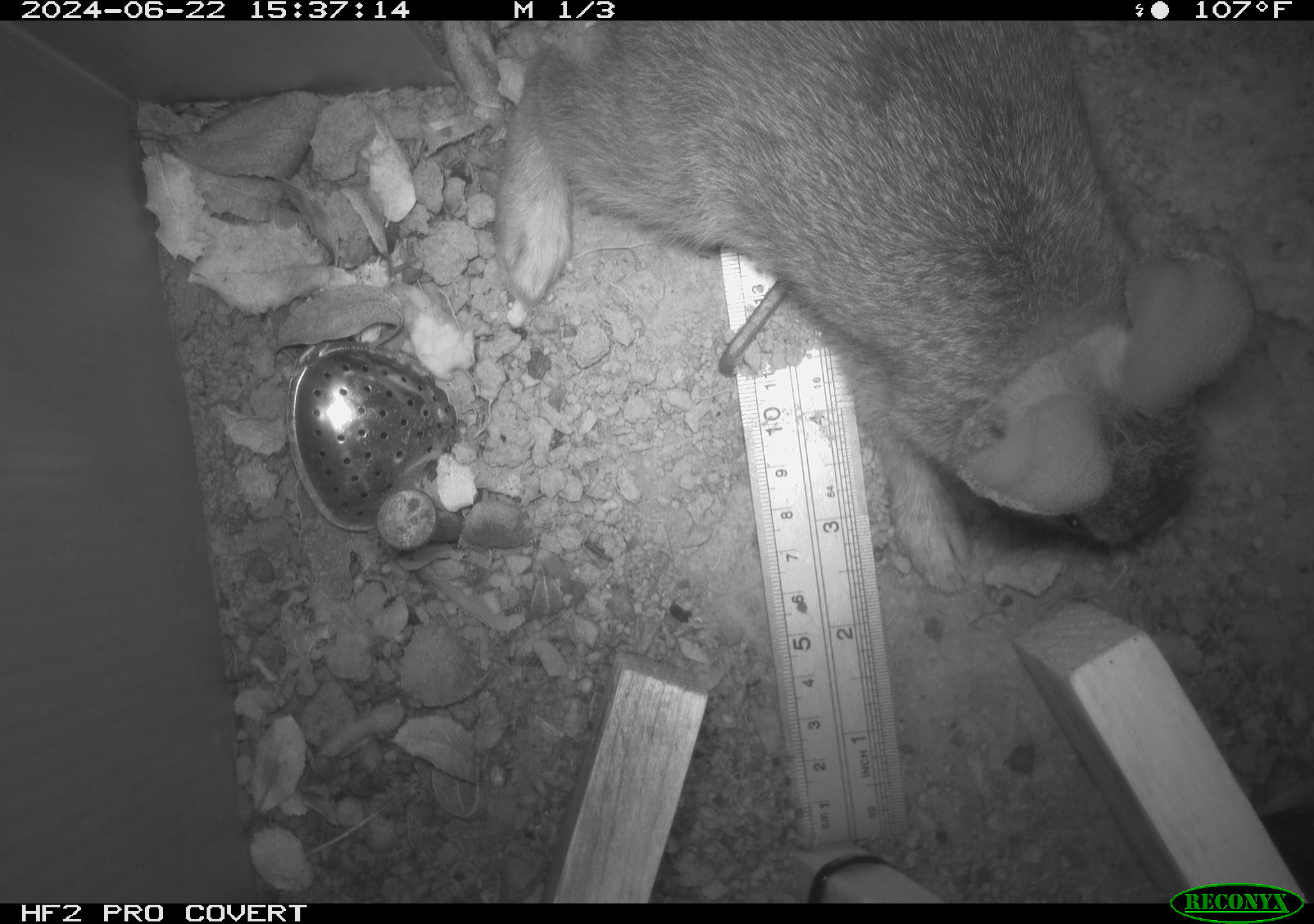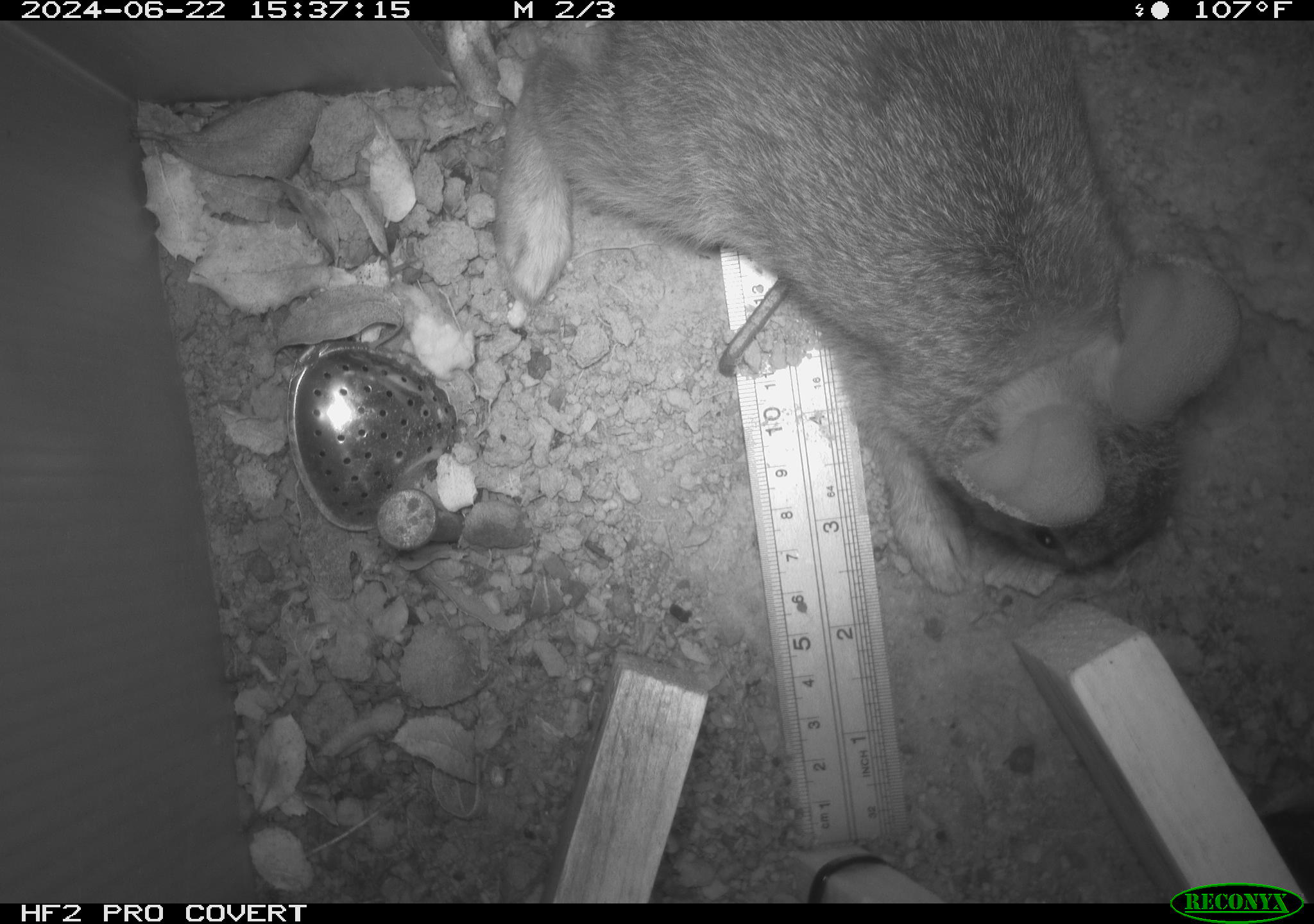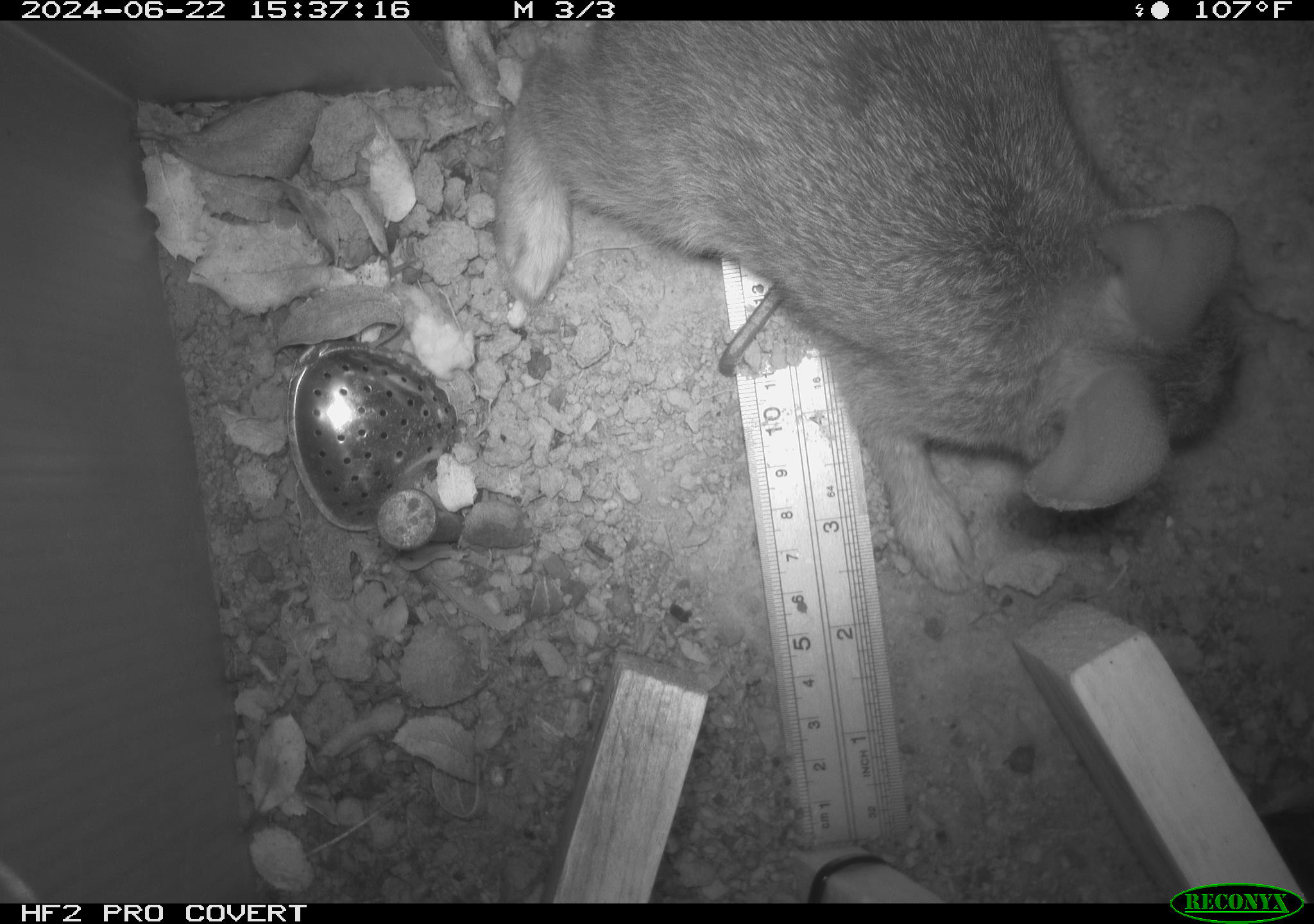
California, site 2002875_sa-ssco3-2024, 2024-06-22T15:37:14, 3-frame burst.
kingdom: Animalia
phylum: Chordata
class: Mammalia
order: Lagomorpha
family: Leporidae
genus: Sylvilagus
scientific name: Sylvilagus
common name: cottontail rabbits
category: sylvilagus species